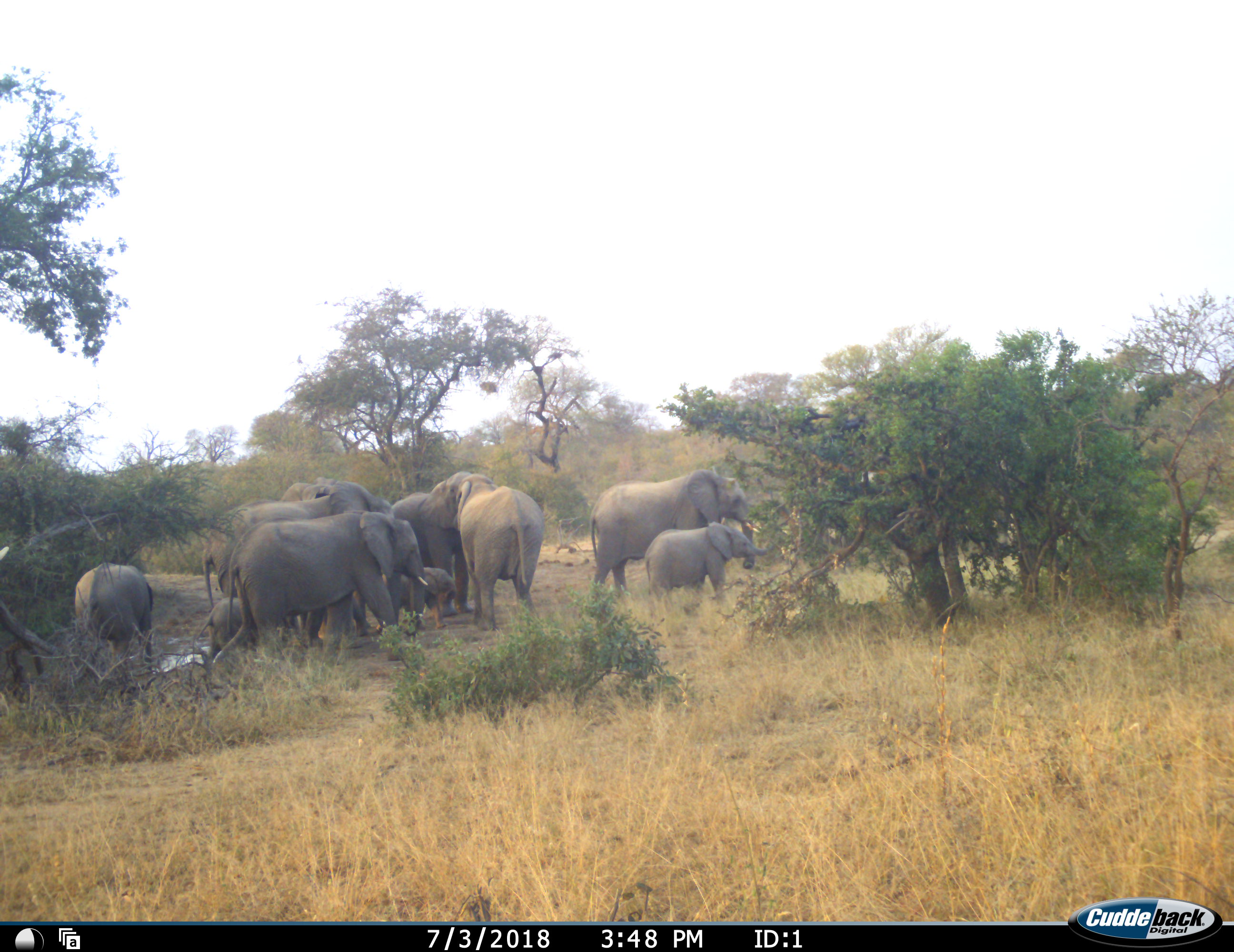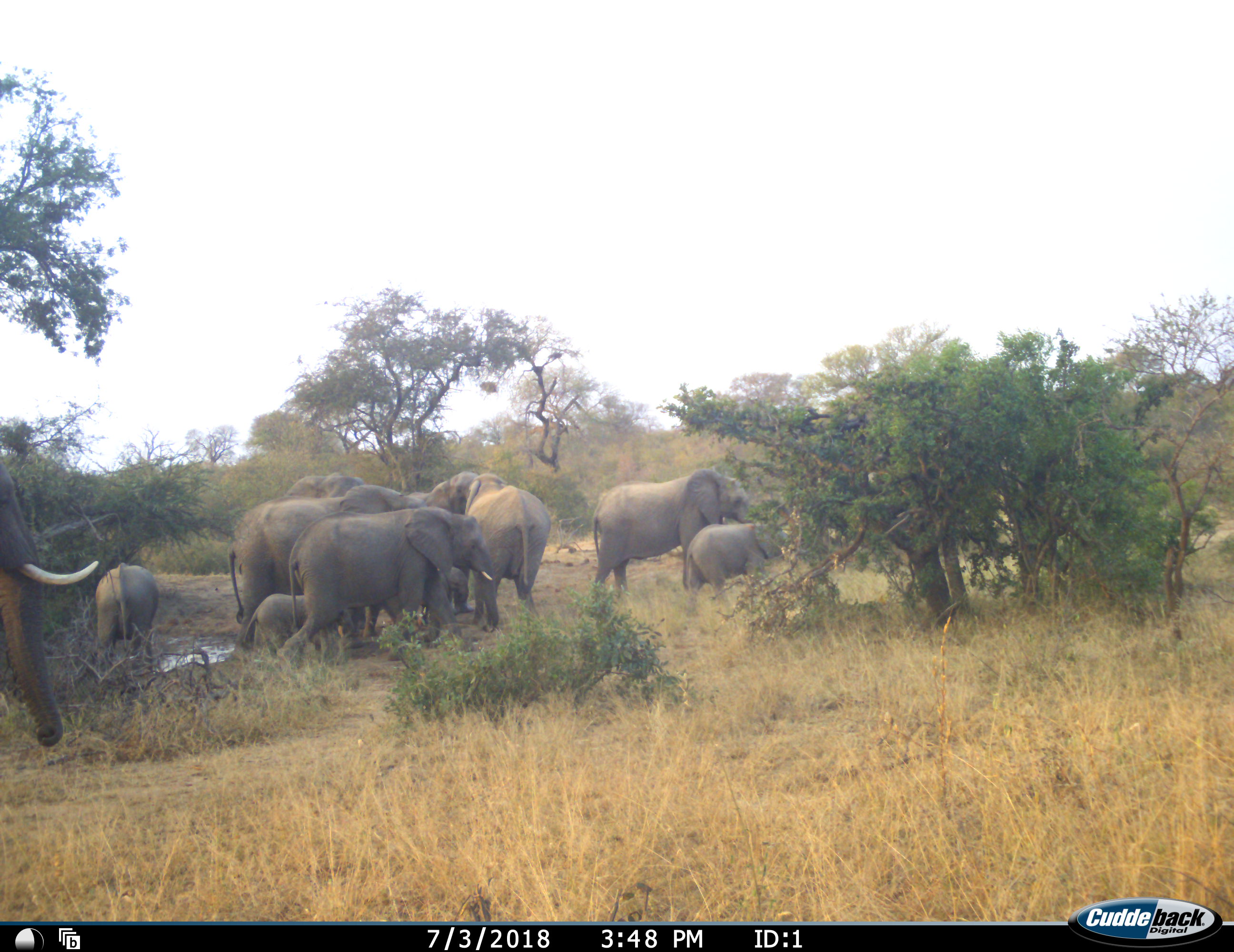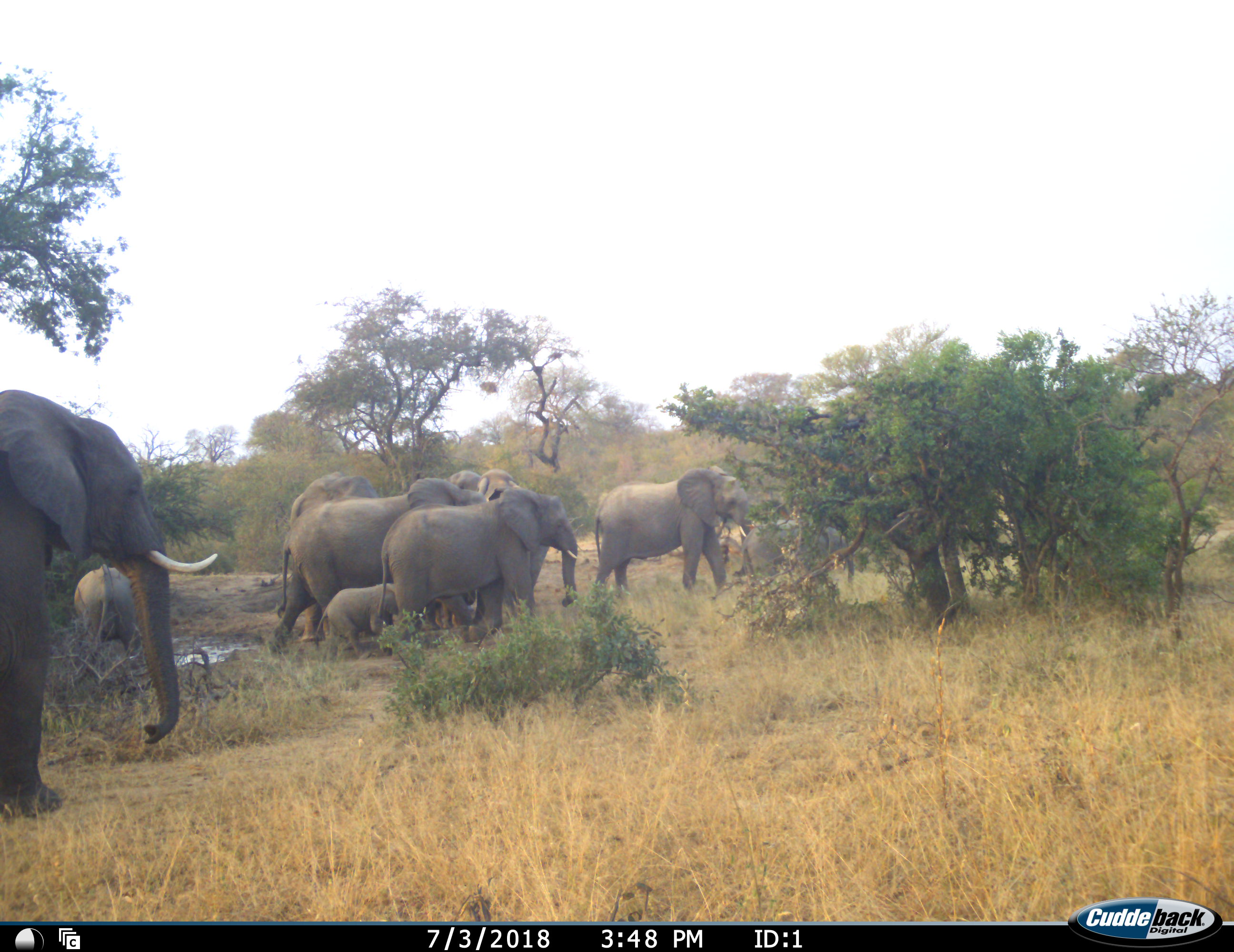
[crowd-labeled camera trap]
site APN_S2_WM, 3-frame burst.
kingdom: Animalia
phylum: Chordata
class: Mammalia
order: Proboscidea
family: Elephantidae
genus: Loxodonta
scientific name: Loxodonta africana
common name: african bush elephant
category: elephant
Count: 10.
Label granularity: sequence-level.